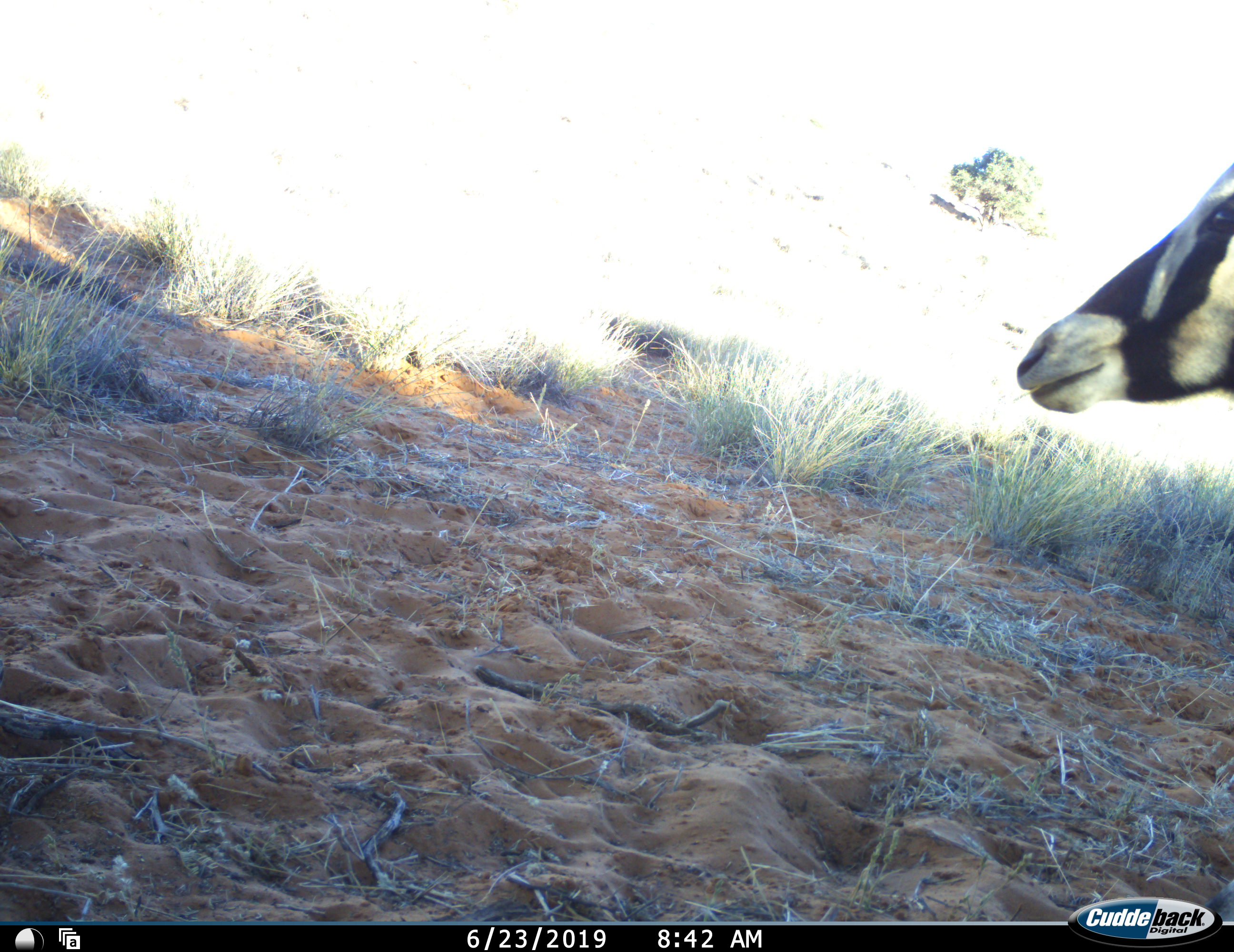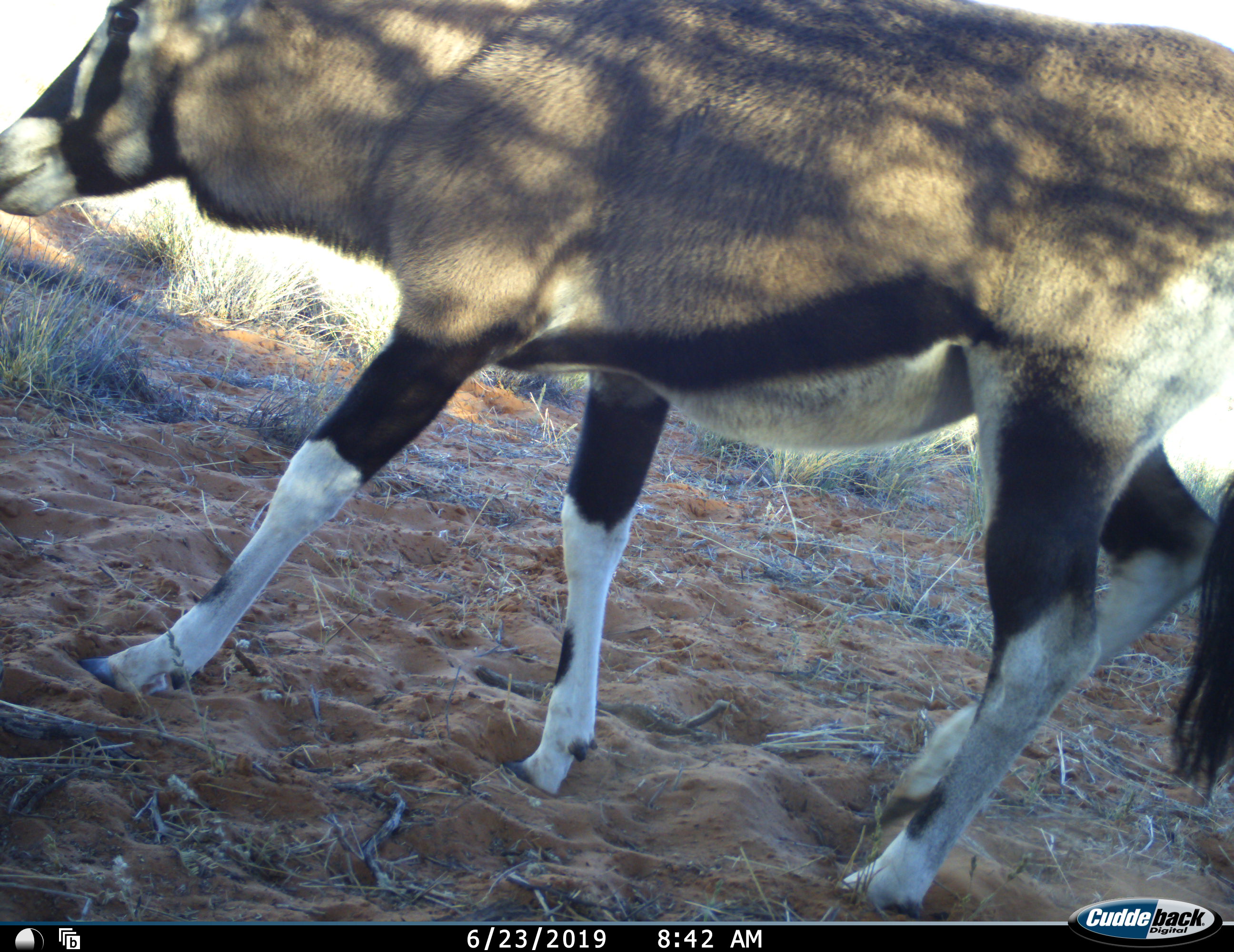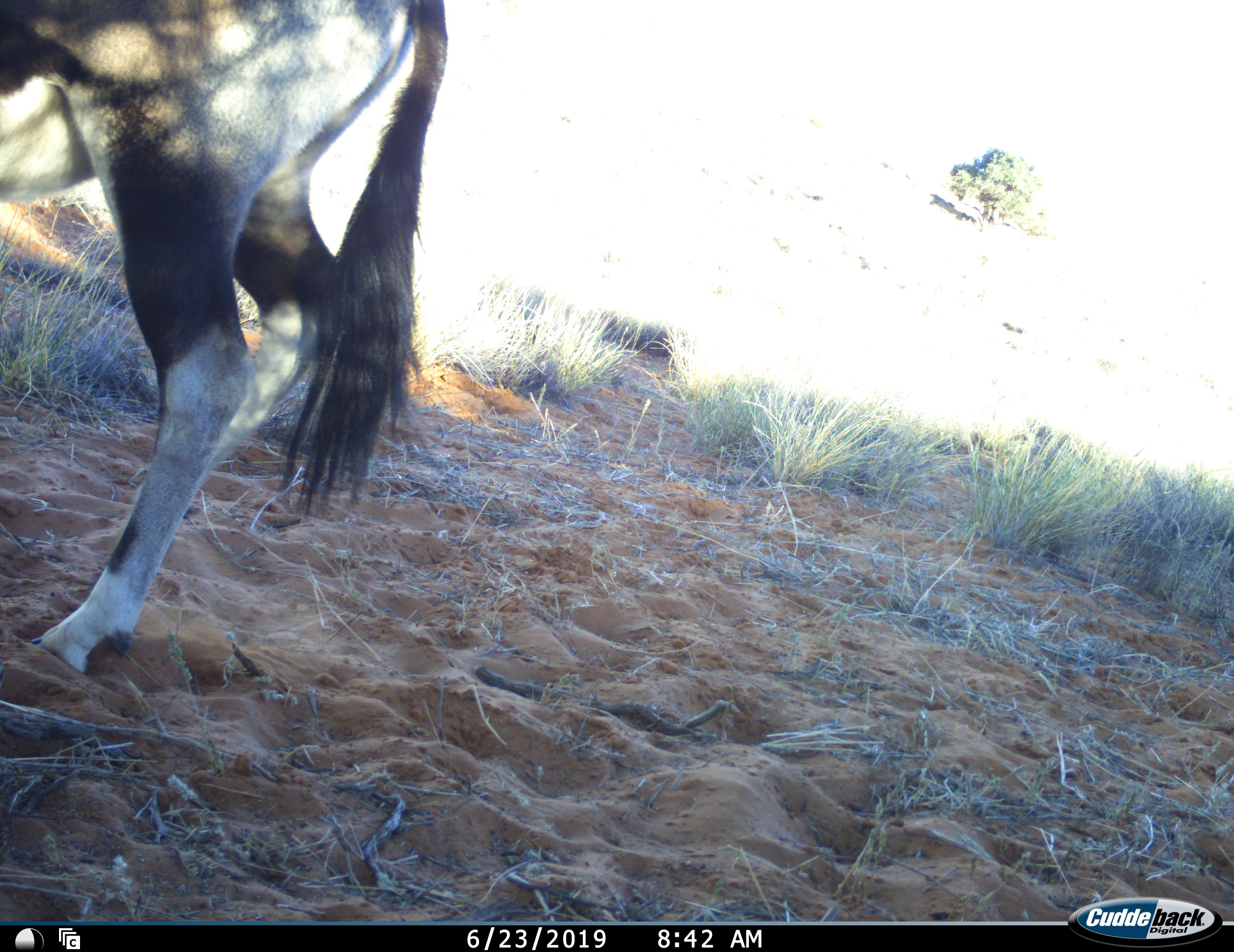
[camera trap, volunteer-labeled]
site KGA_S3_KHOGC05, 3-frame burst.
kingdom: Animalia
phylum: Chordata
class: Mammalia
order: Artiodactyla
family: Bovidae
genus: Oryx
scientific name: Oryx gazella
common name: gemsbok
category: oryx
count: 1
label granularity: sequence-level